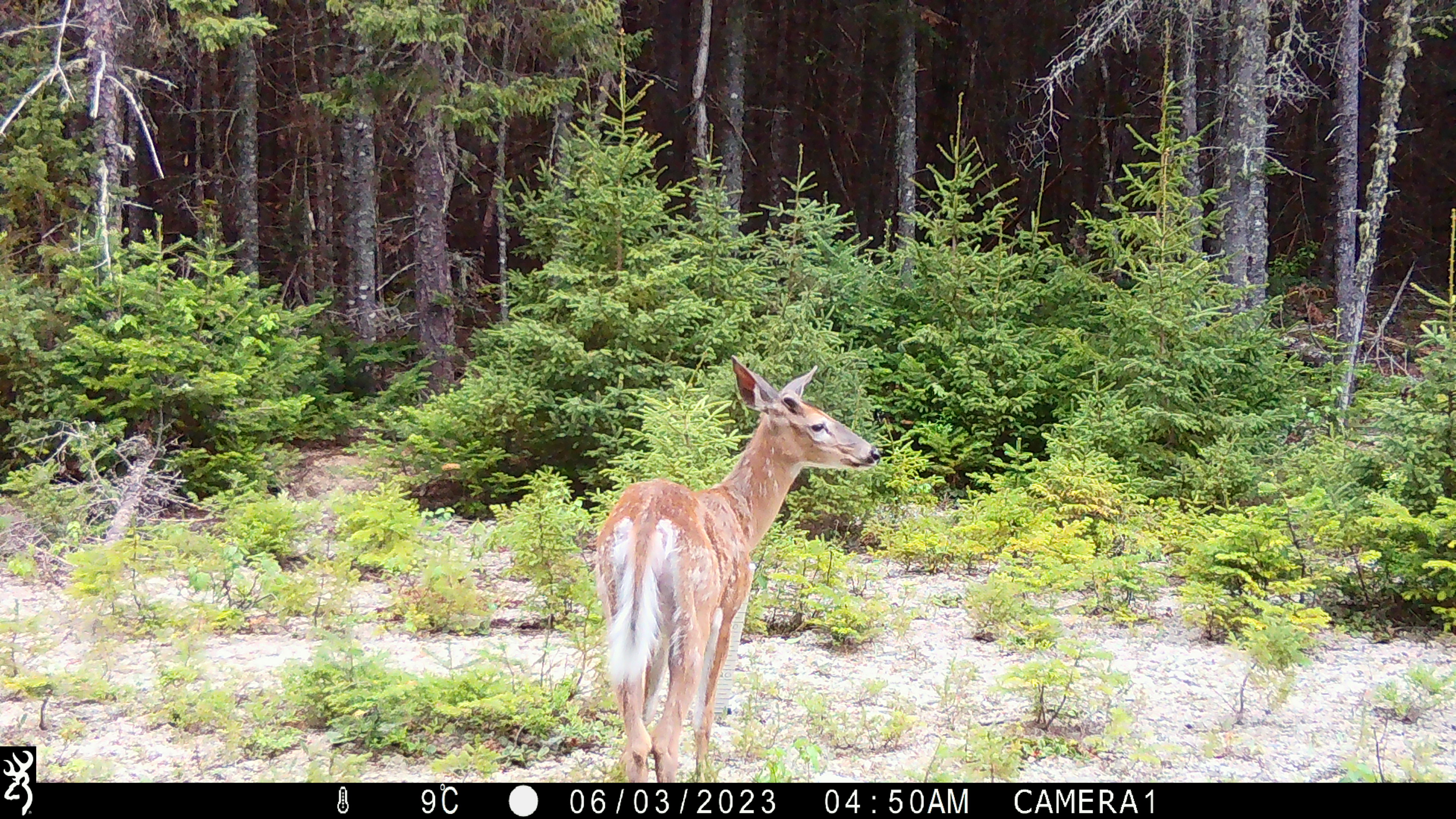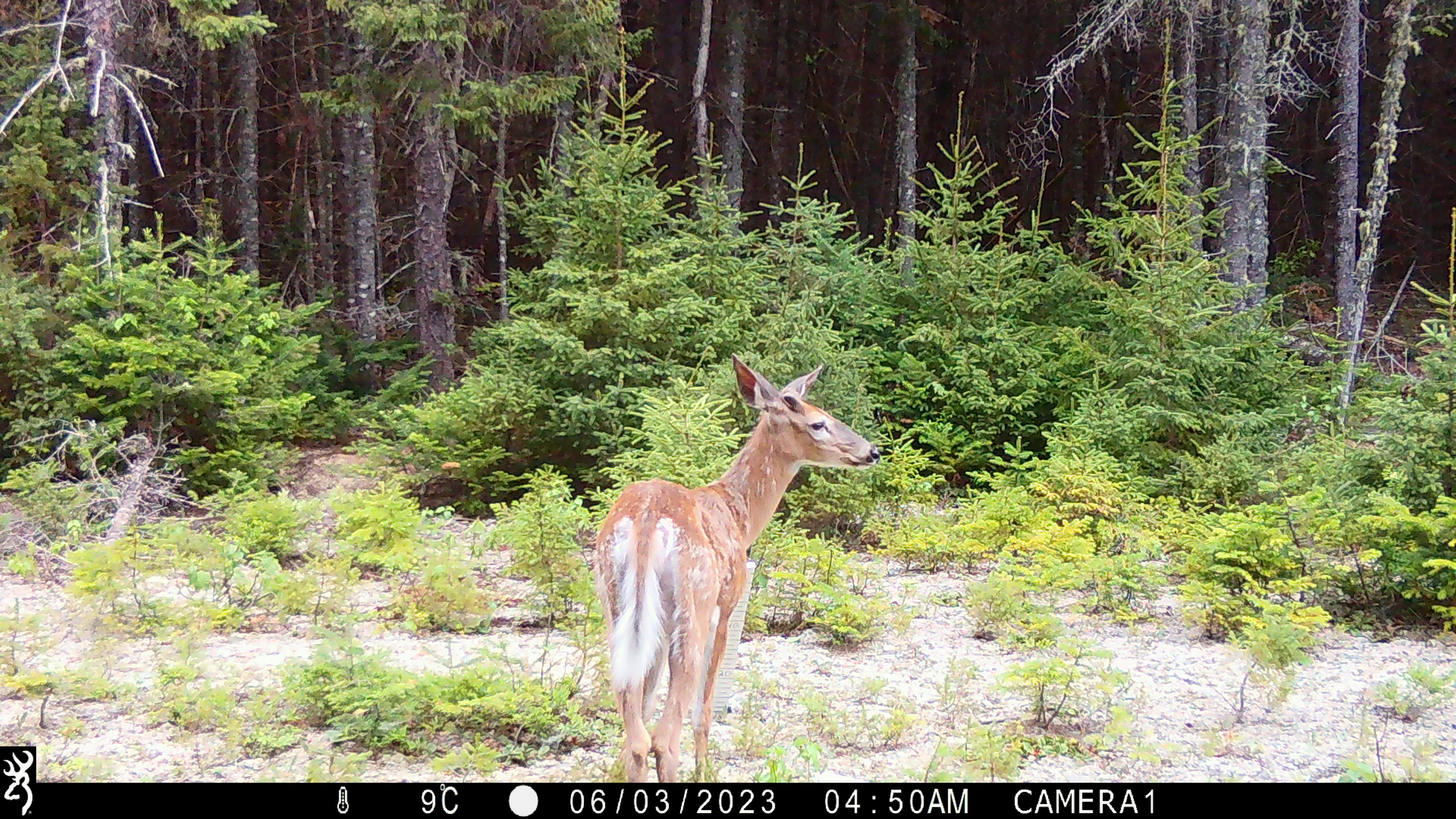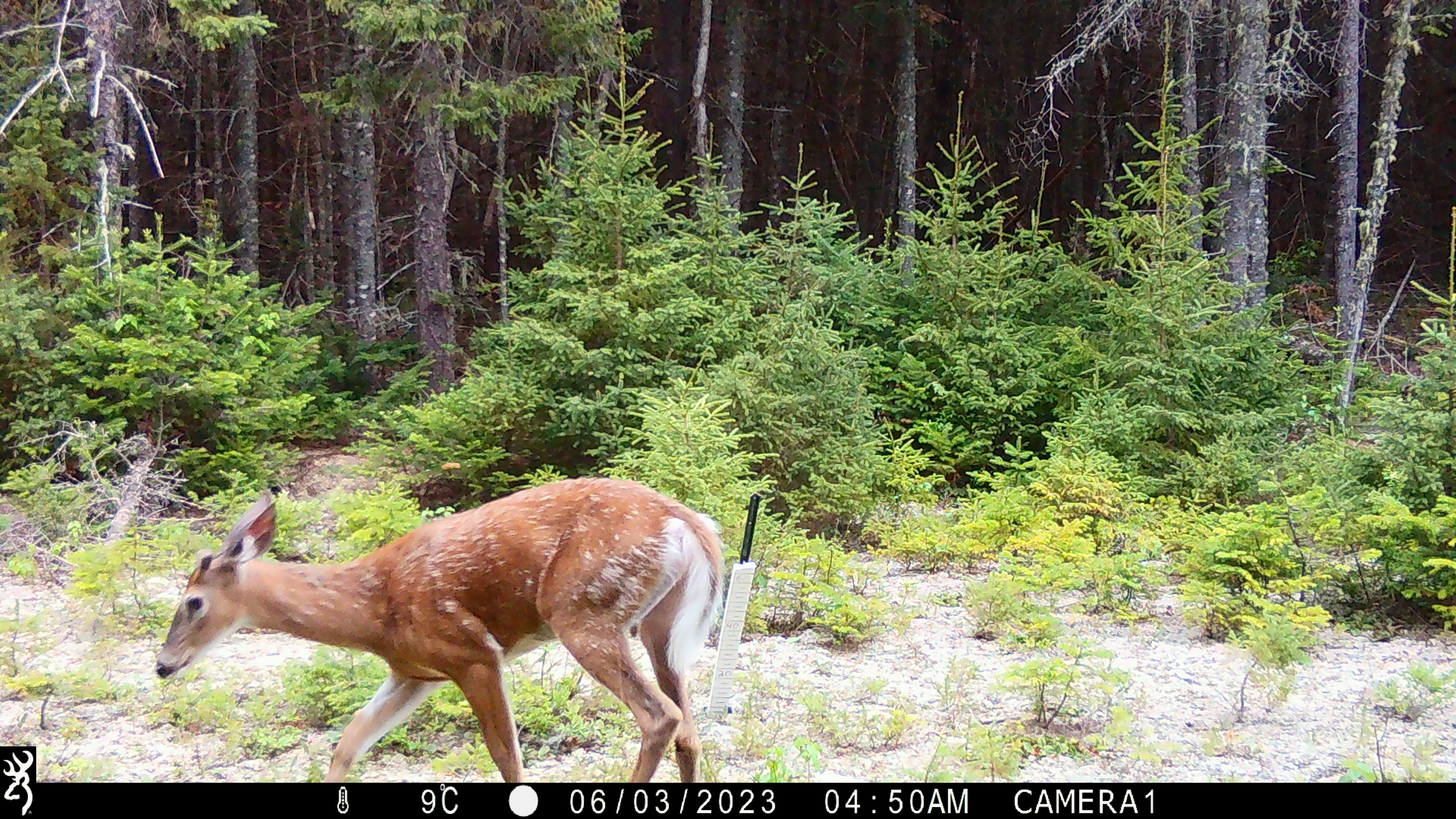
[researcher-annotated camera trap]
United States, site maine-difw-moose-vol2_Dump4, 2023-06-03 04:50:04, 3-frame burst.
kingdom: Animalia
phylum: Chordata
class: Mammalia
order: Artiodactyla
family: Cervidae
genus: Odocoileus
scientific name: Odocoileus virginianus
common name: white-tailed deer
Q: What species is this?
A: White-tailed deer (Odocoileus virginianus).